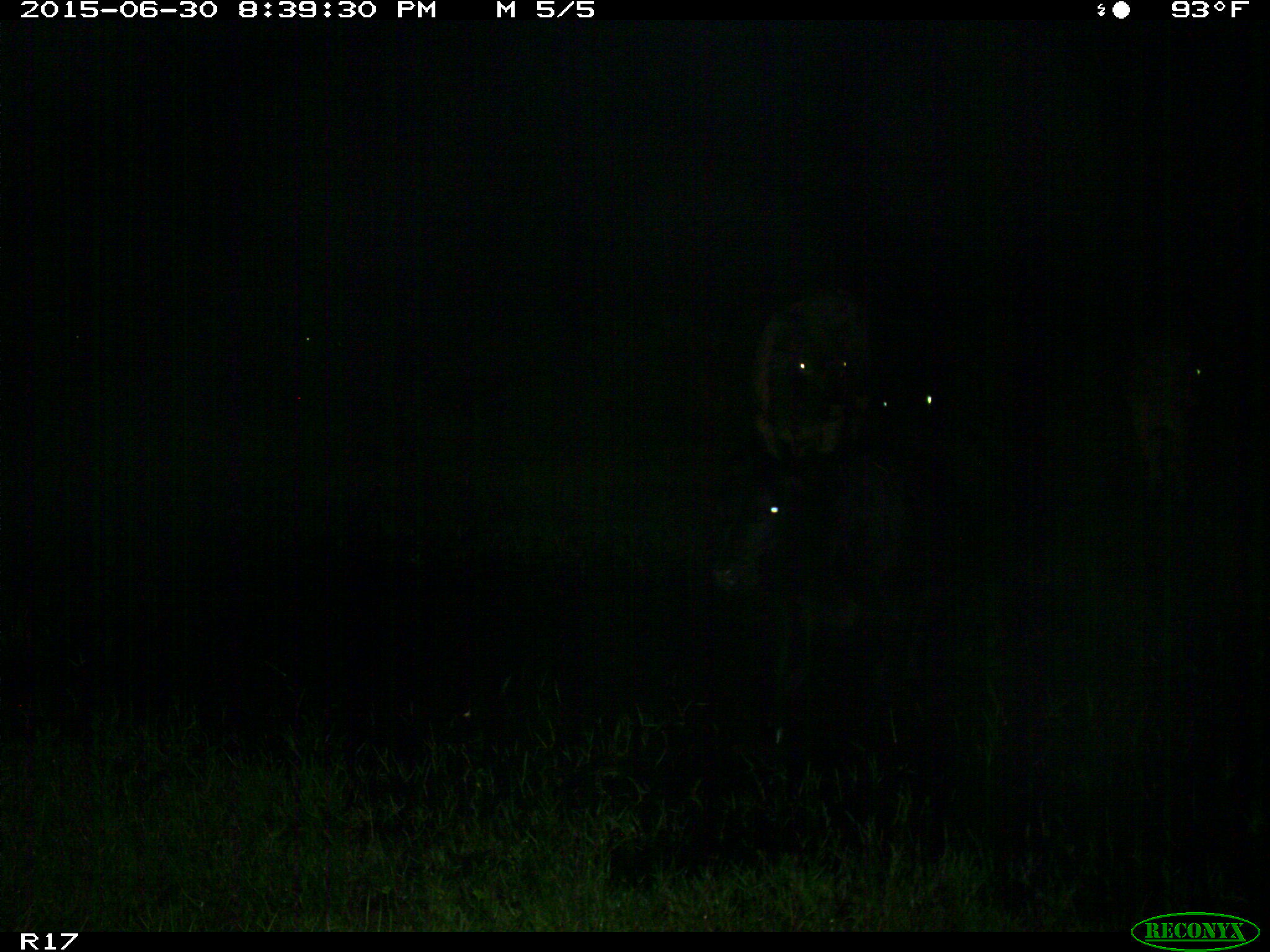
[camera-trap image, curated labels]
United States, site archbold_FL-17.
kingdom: Animalia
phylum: Chordata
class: Mammalia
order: Artiodactyla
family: Bovidae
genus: Bos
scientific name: Bos taurus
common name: domestic cow